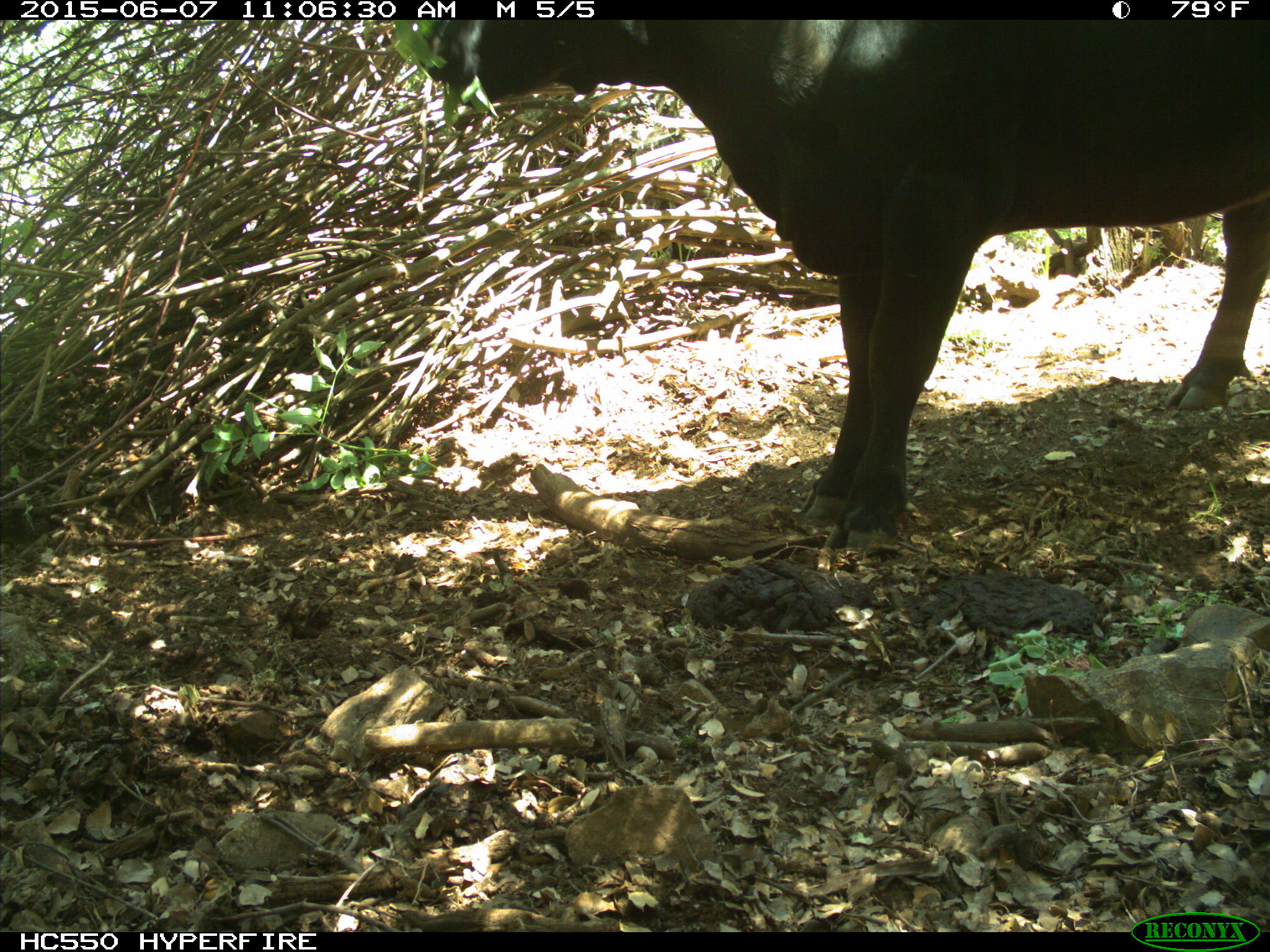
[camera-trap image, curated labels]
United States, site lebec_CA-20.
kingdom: Animalia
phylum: Chordata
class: Mammalia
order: Artiodactyla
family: Bovidae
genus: Bos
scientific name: Bos taurus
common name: domestic cow